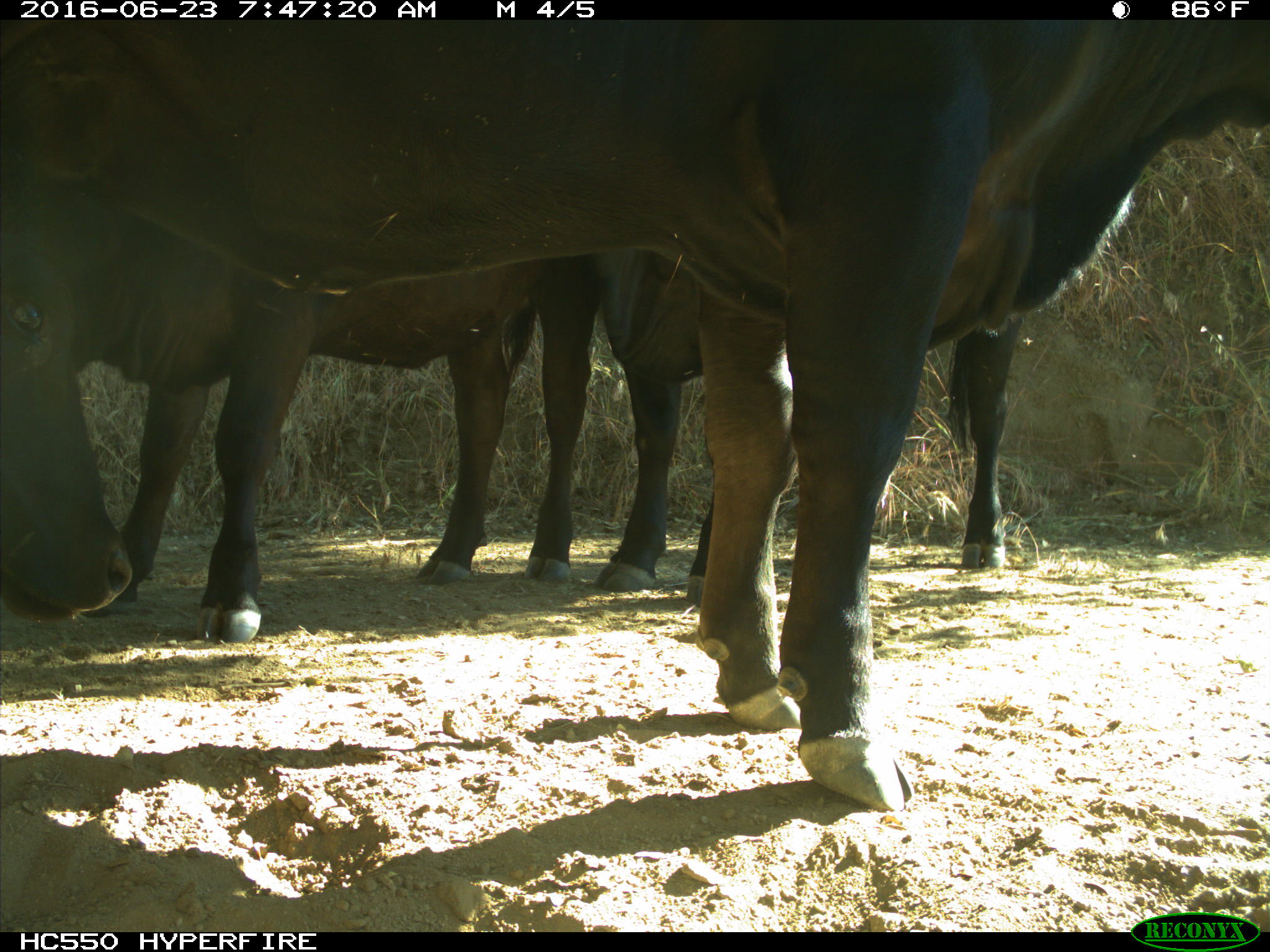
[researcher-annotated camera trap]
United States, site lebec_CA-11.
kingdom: Animalia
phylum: Chordata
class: Mammalia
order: Artiodactyla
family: Bovidae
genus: Bos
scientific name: Bos taurus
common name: domestic cow